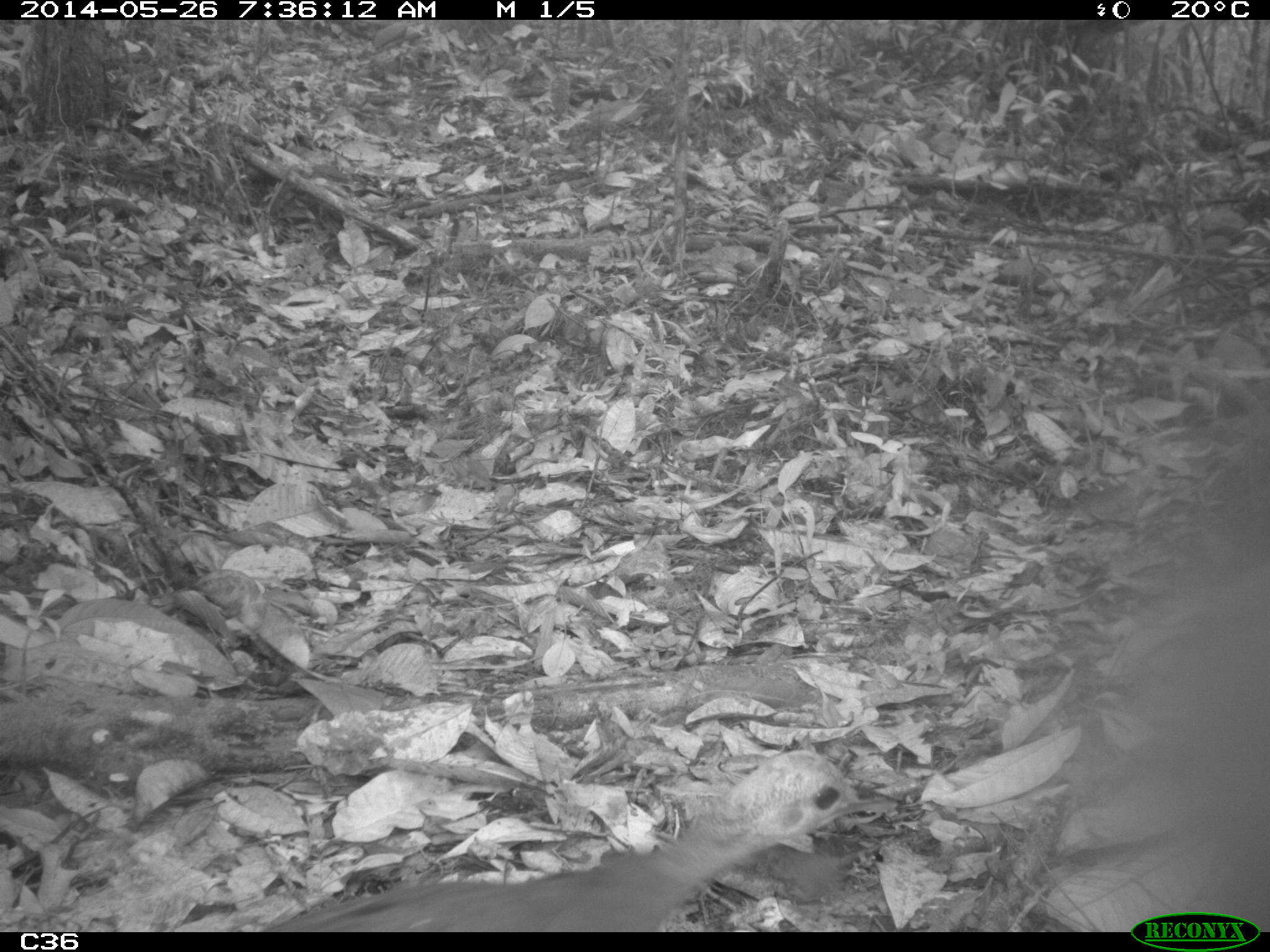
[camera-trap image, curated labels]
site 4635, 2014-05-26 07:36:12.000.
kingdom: Animalia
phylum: Chordata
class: Aves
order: Tinamiformes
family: Tinamidae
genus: Tinamus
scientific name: Tinamus major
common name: great tinamou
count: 1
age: adult